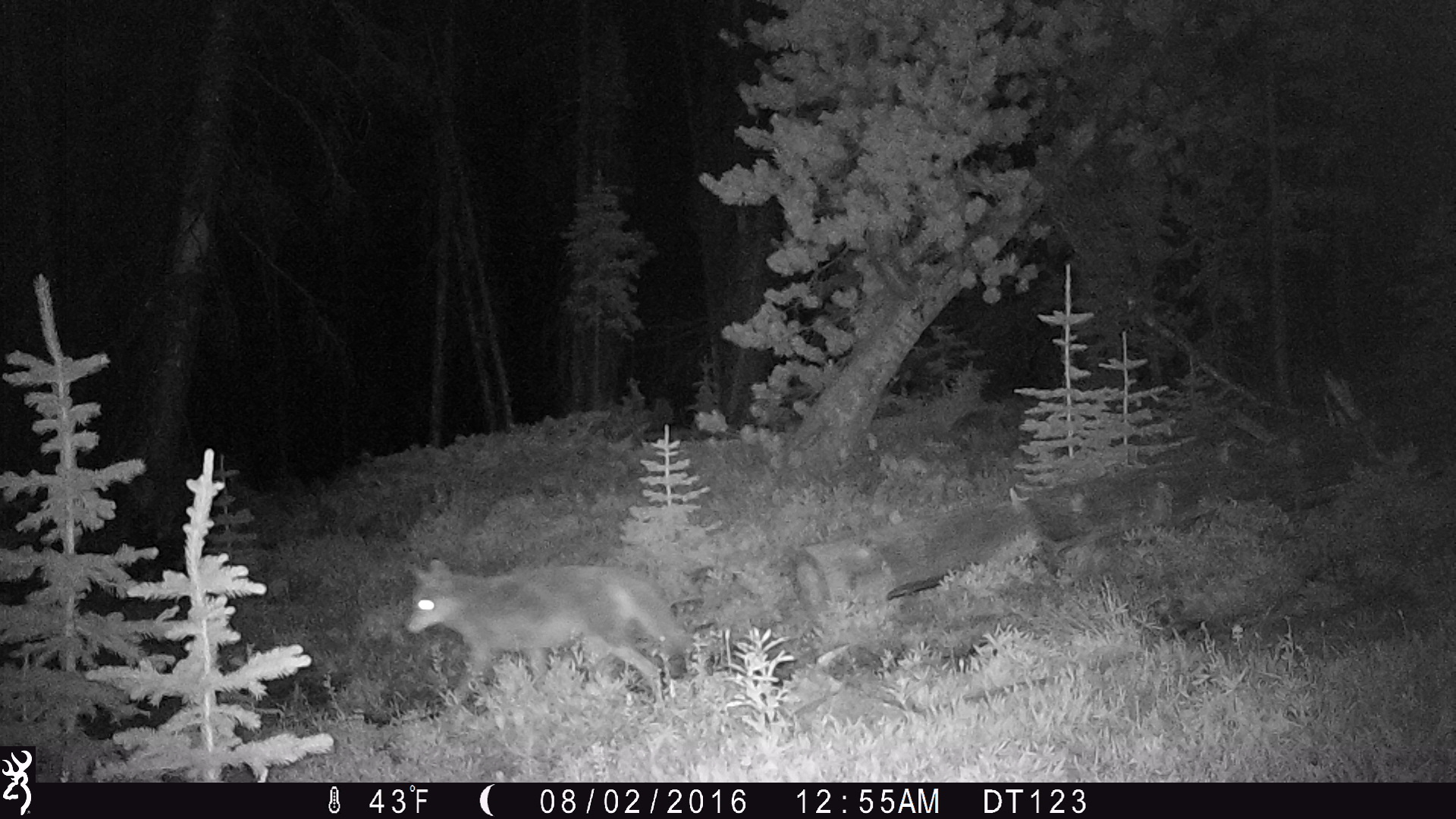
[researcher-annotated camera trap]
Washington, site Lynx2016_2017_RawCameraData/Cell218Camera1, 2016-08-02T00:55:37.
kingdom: Animalia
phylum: Chordata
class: Mammalia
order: Carnivora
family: Canidae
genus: Canis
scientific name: Canis latrans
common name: coyote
Canis latrans (coyote). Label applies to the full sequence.